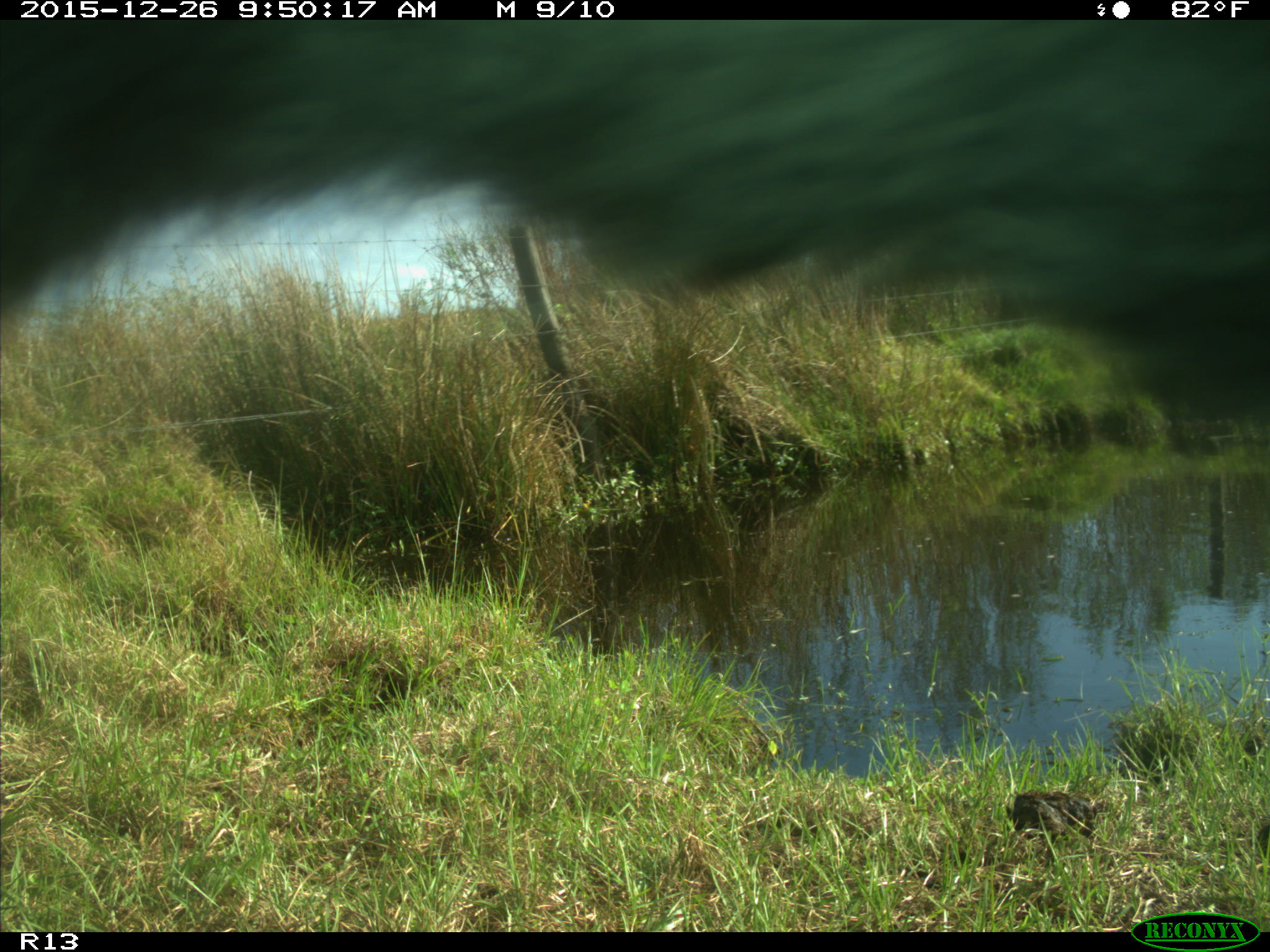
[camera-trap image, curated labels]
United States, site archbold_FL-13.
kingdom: Animalia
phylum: Chordata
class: Mammalia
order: Artiodactyla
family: Bovidae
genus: Bos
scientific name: Bos taurus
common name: domestic cow